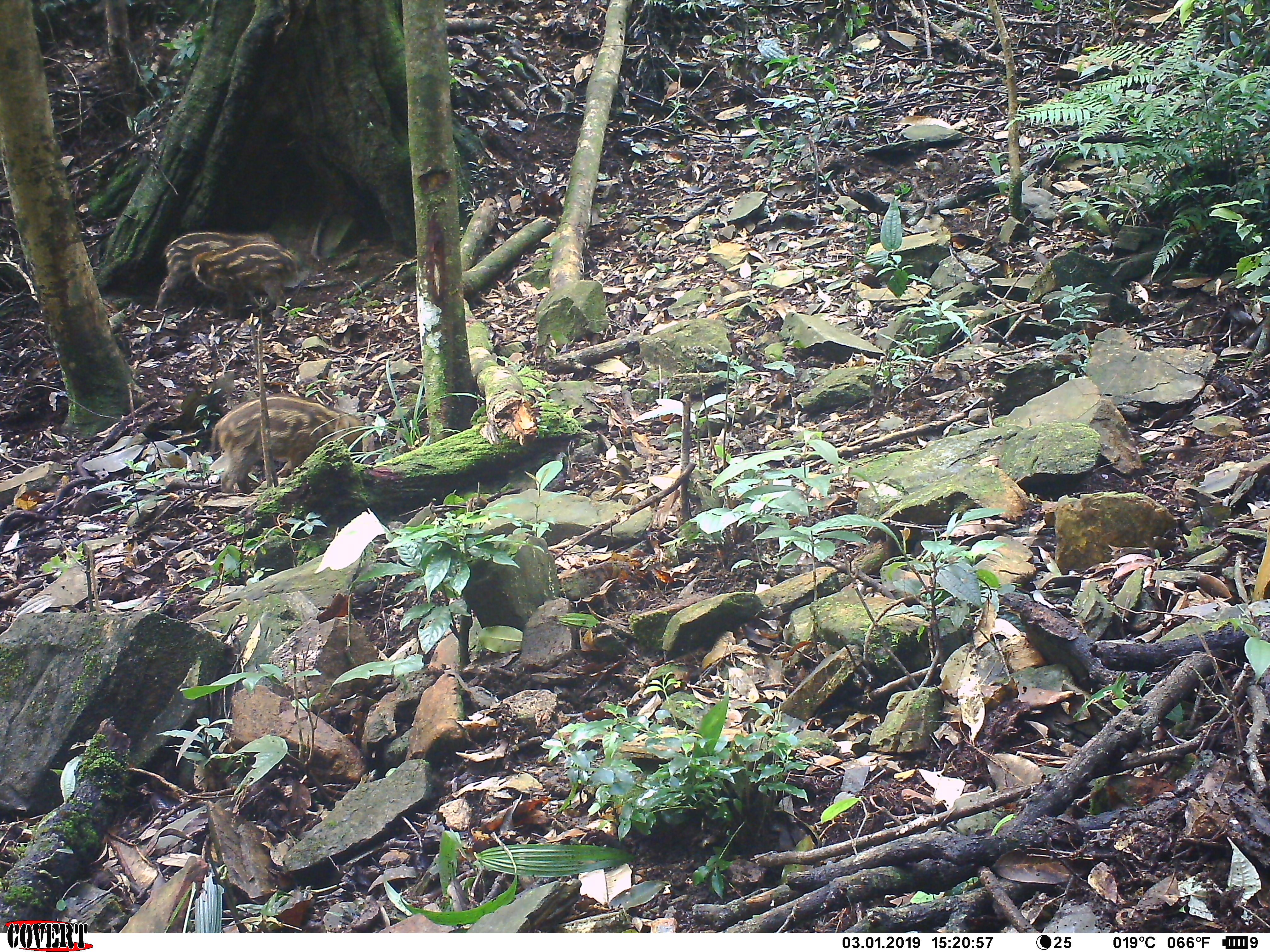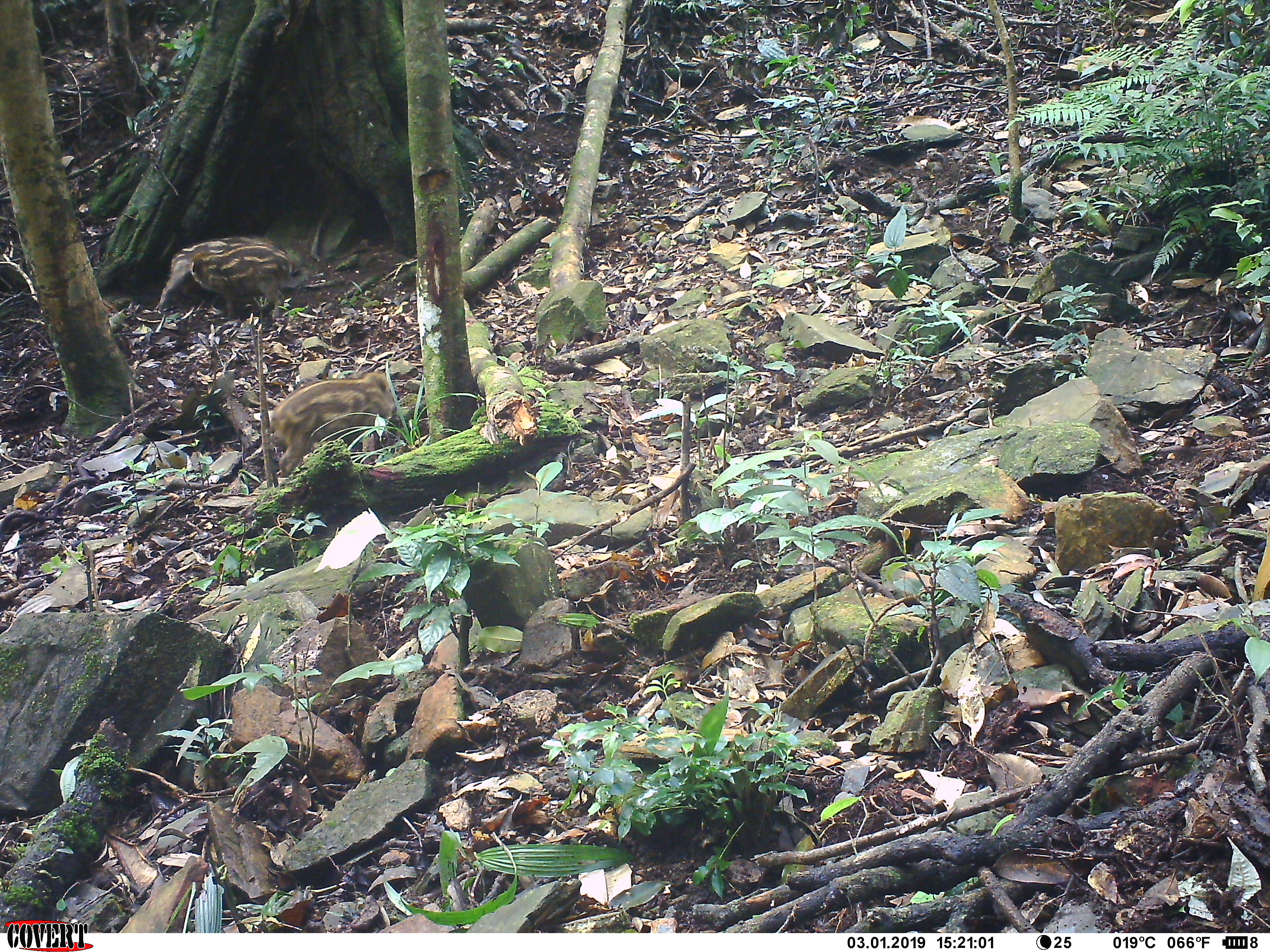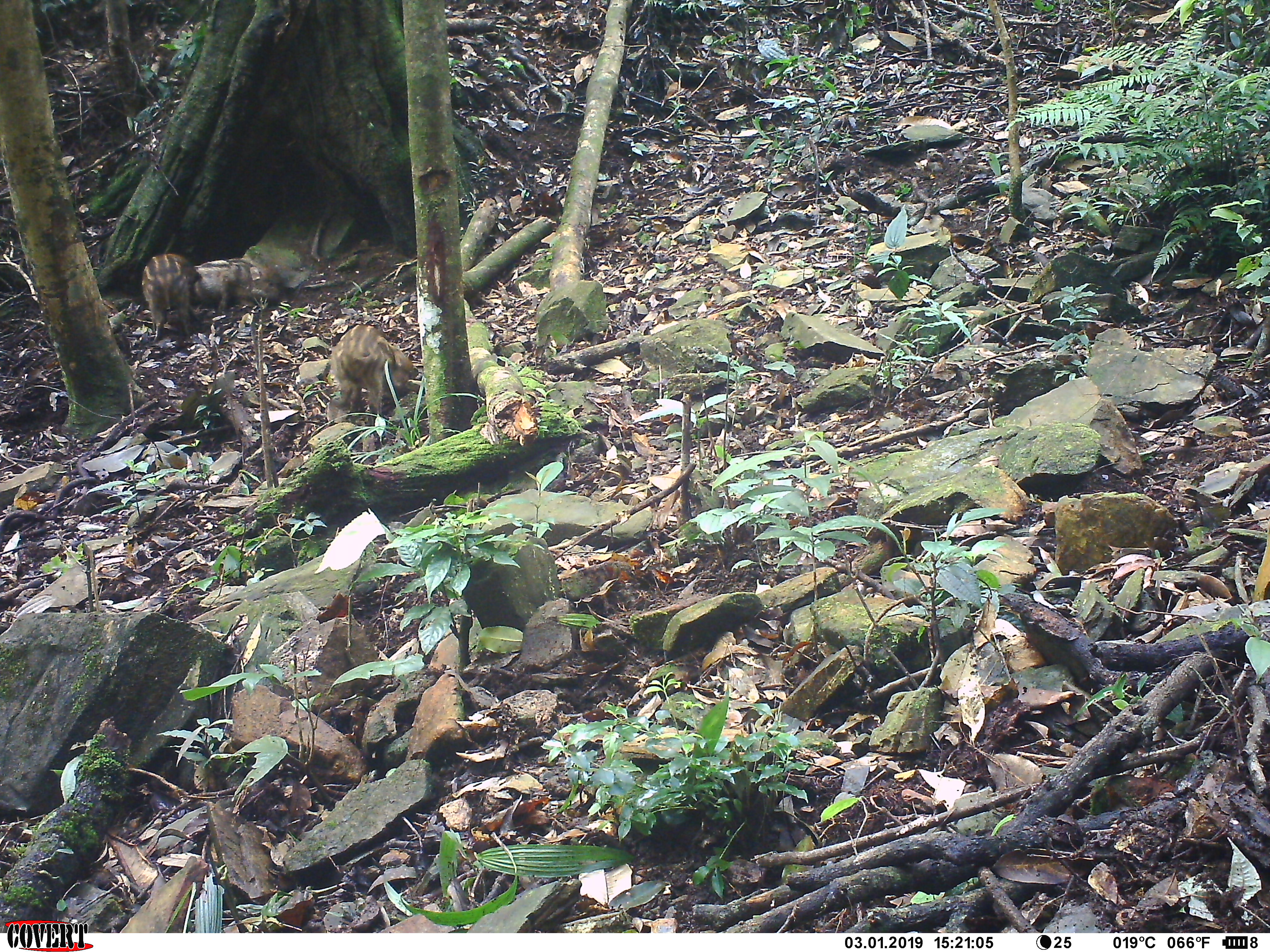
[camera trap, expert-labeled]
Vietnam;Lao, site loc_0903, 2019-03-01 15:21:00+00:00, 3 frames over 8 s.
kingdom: Animalia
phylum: Chordata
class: Mammalia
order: Artiodactyla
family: Suidae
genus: Sus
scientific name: Sus scrofa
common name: eurasian wild pig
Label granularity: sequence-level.